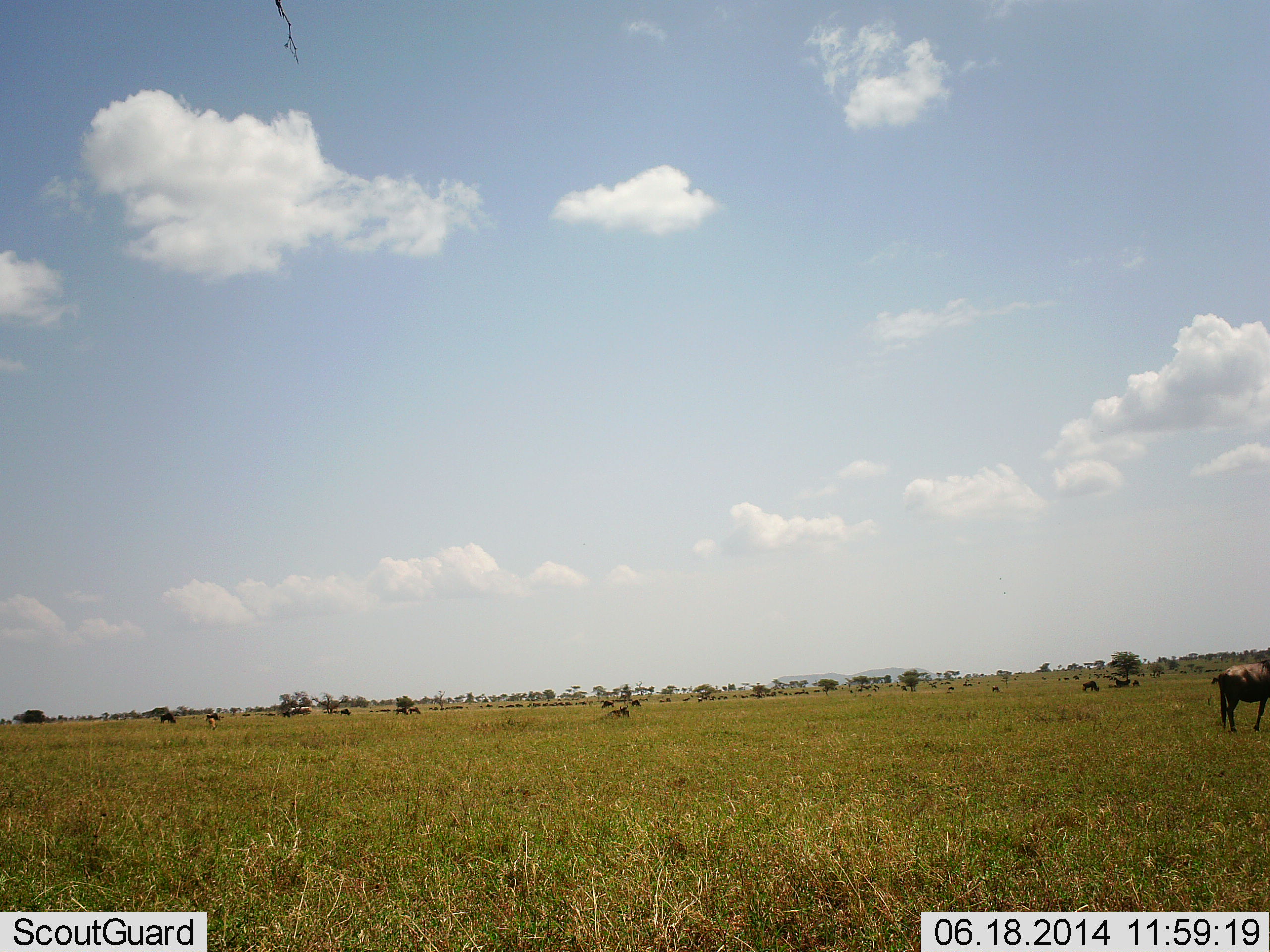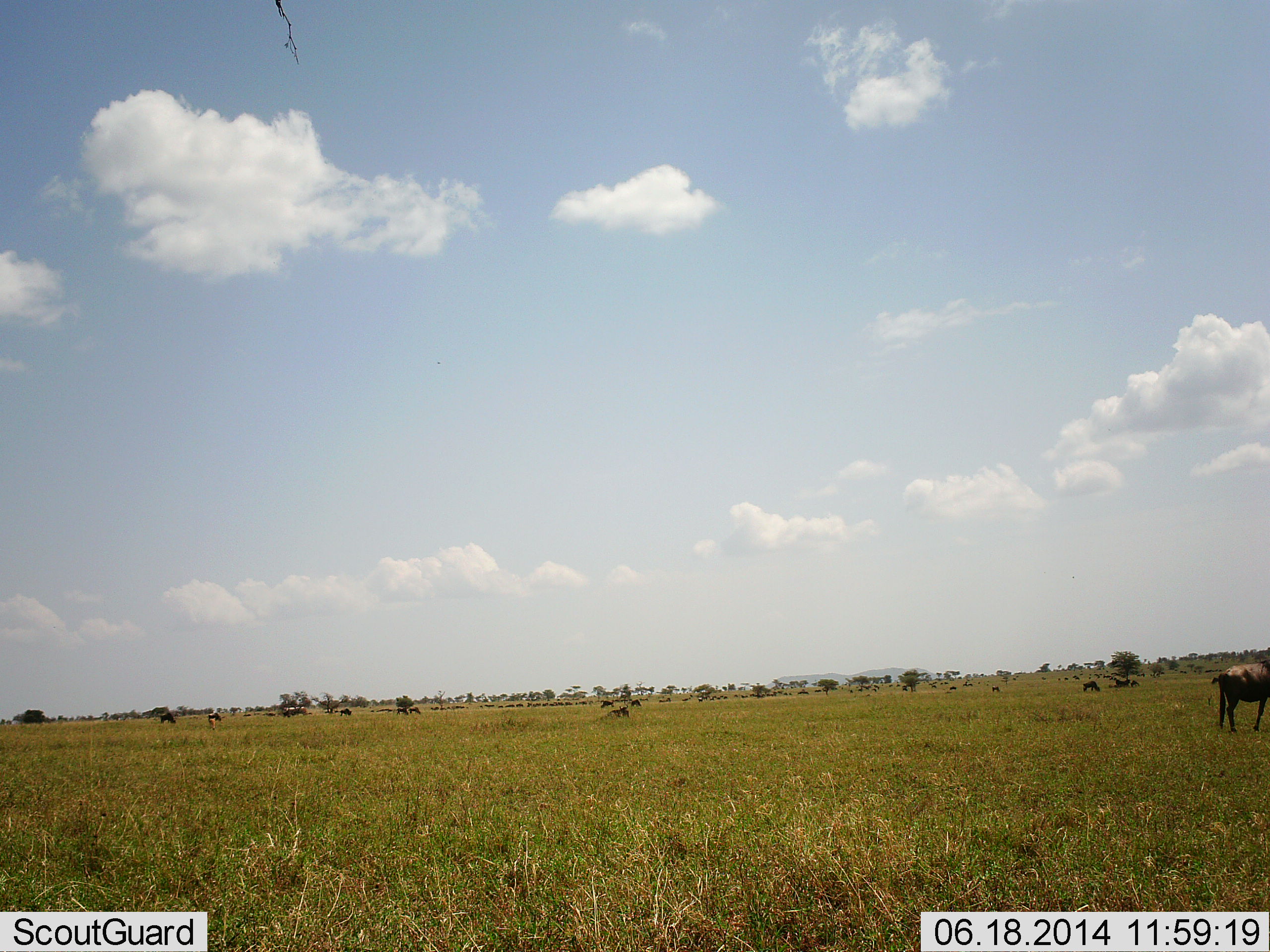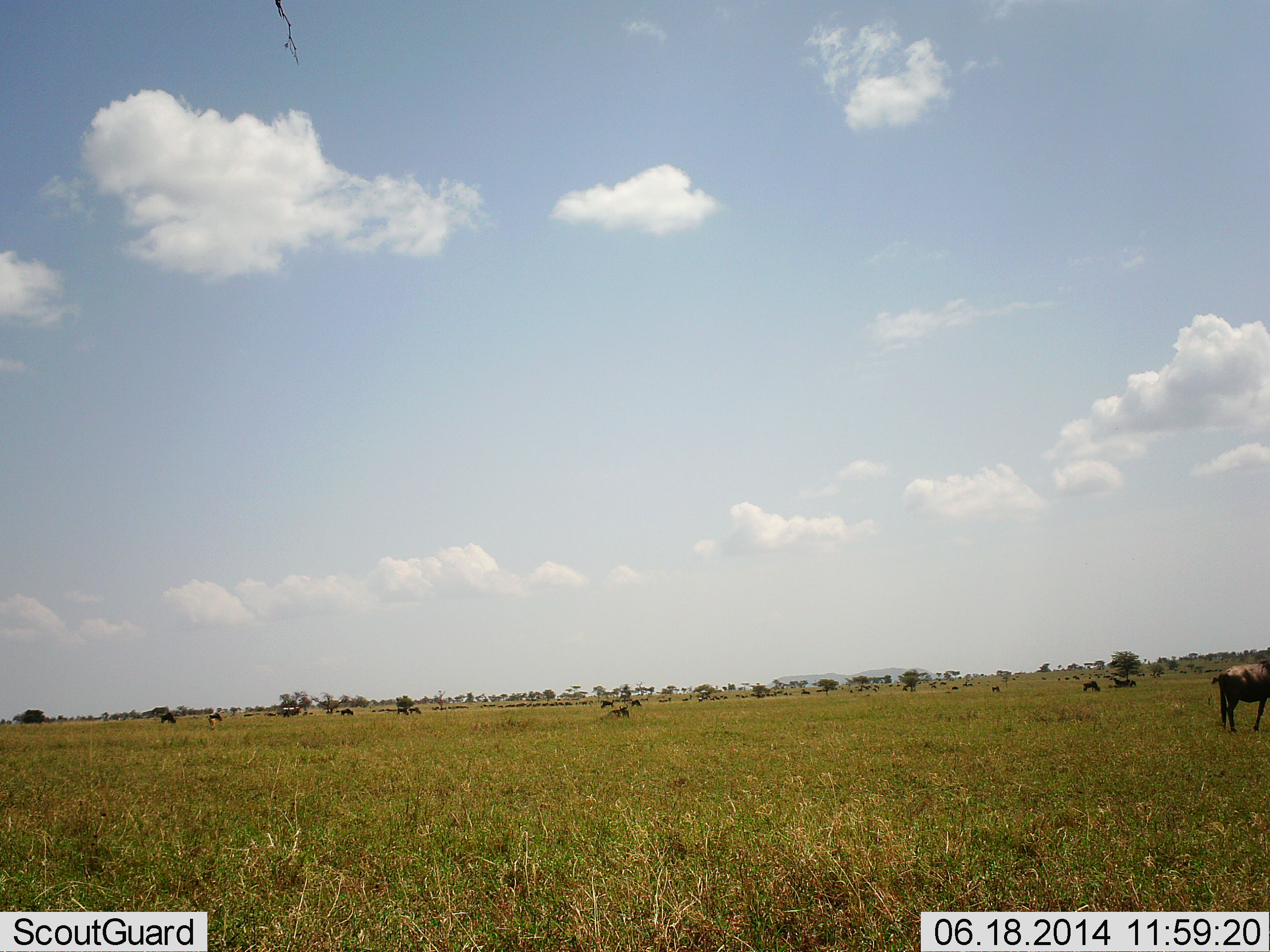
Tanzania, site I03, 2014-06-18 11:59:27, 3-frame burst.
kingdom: Animalia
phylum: Chordata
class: Mammalia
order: Artiodactyla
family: Bovidae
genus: Connochaetes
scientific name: Connochaetes taurinus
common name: blue wildebeest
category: wildebeest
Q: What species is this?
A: Wildebeest (blue wildebeest) (Connochaetes taurinus).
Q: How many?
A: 11-50.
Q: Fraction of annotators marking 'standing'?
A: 55%.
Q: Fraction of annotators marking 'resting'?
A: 18%.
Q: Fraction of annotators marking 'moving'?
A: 18%.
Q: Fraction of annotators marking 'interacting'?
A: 0%.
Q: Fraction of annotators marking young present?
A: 0%.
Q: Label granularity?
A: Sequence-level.